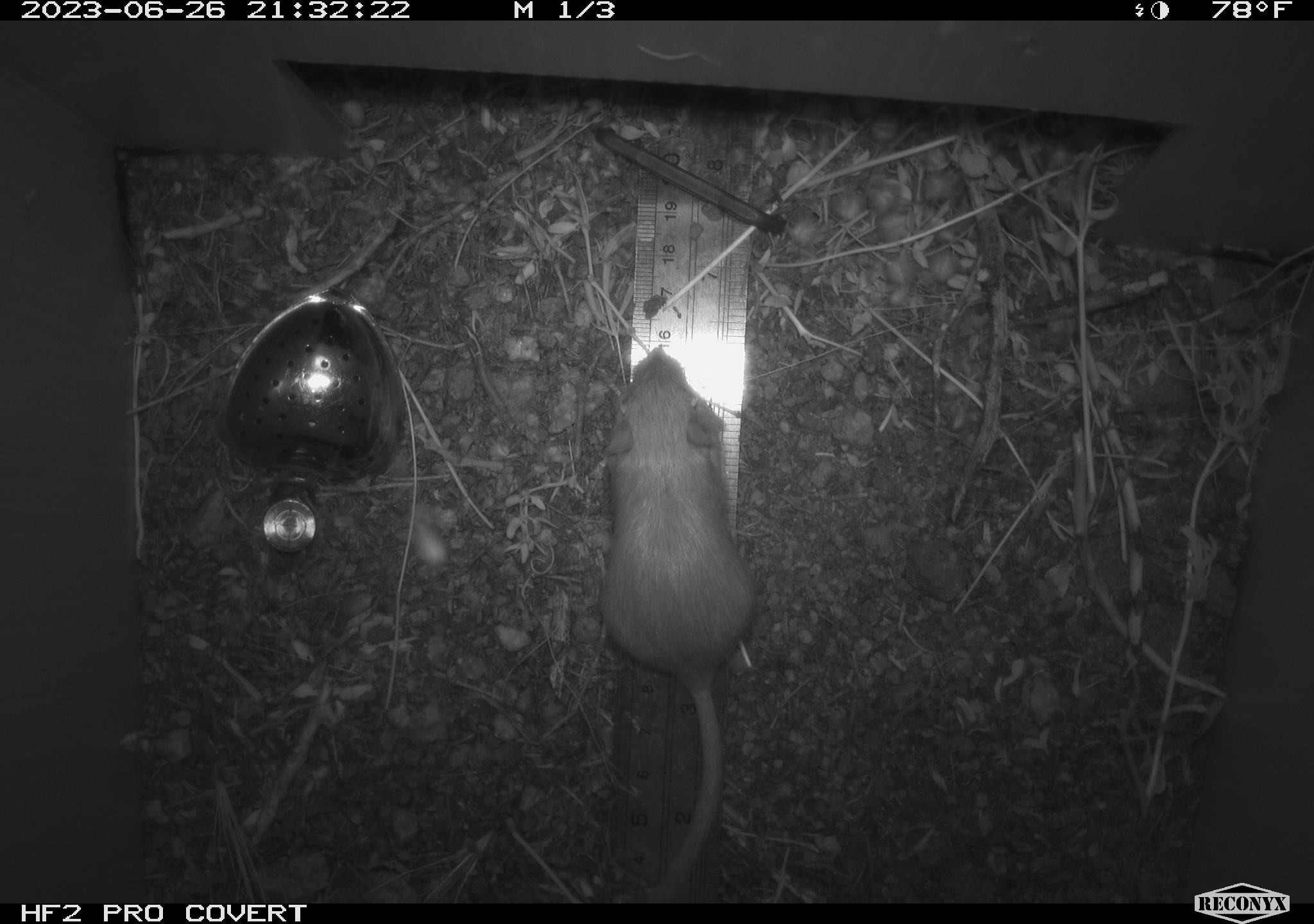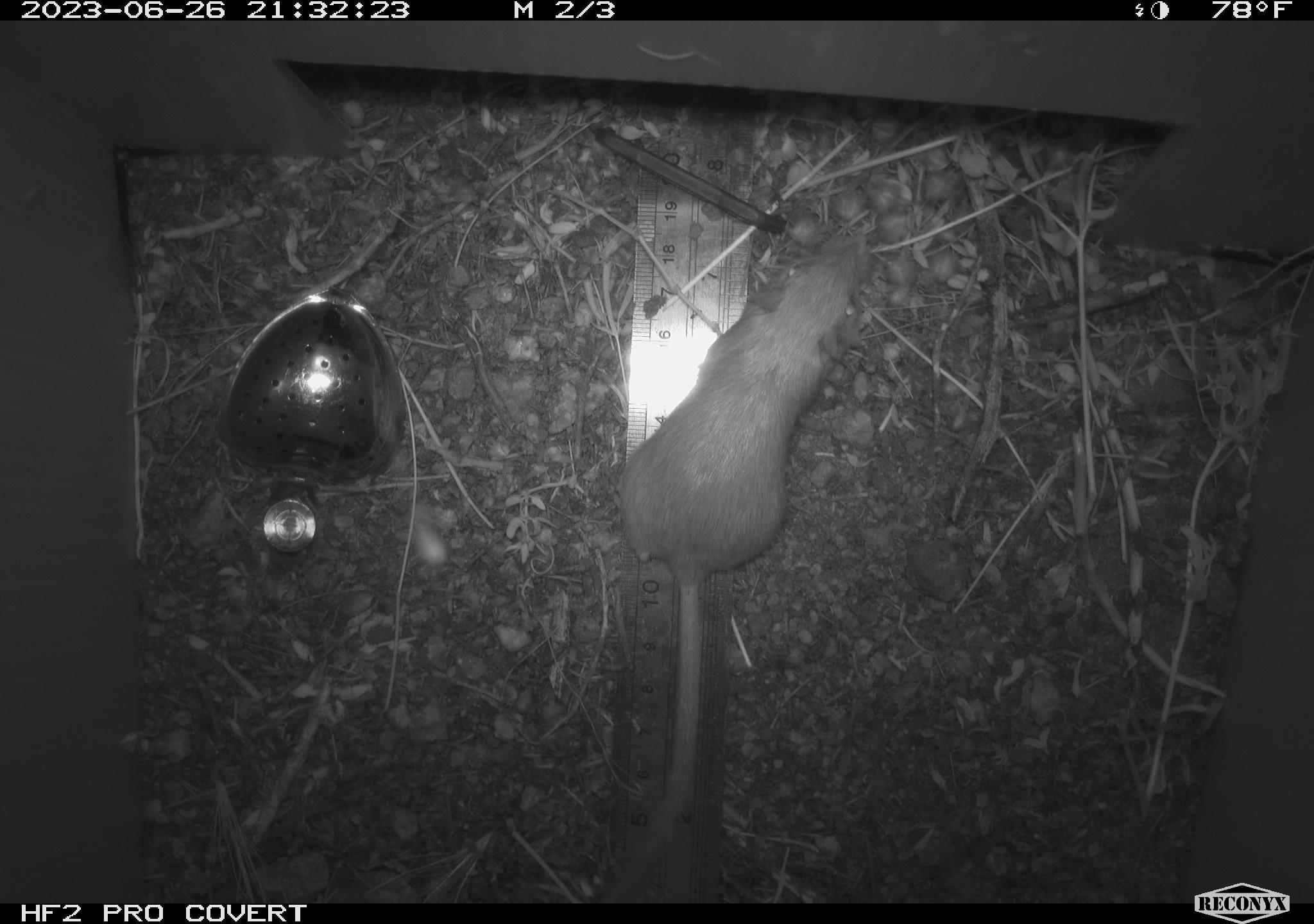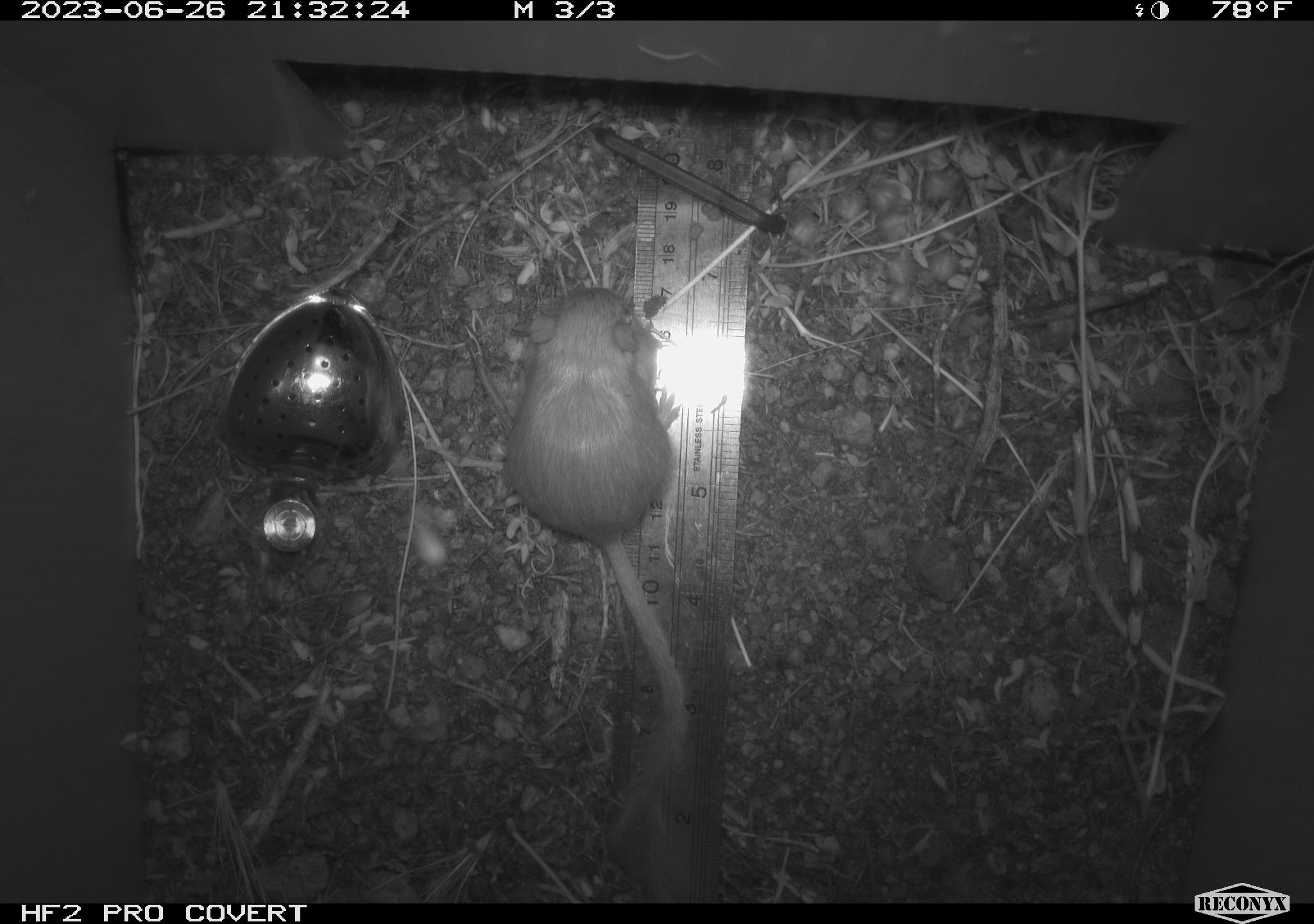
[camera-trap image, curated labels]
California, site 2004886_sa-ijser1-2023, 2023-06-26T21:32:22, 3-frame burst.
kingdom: Animalia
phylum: Chordata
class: Mammalia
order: Rodentia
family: Heteromyidae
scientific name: Heteromyidae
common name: kangaroo rats and pocket mice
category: heteromyidae family